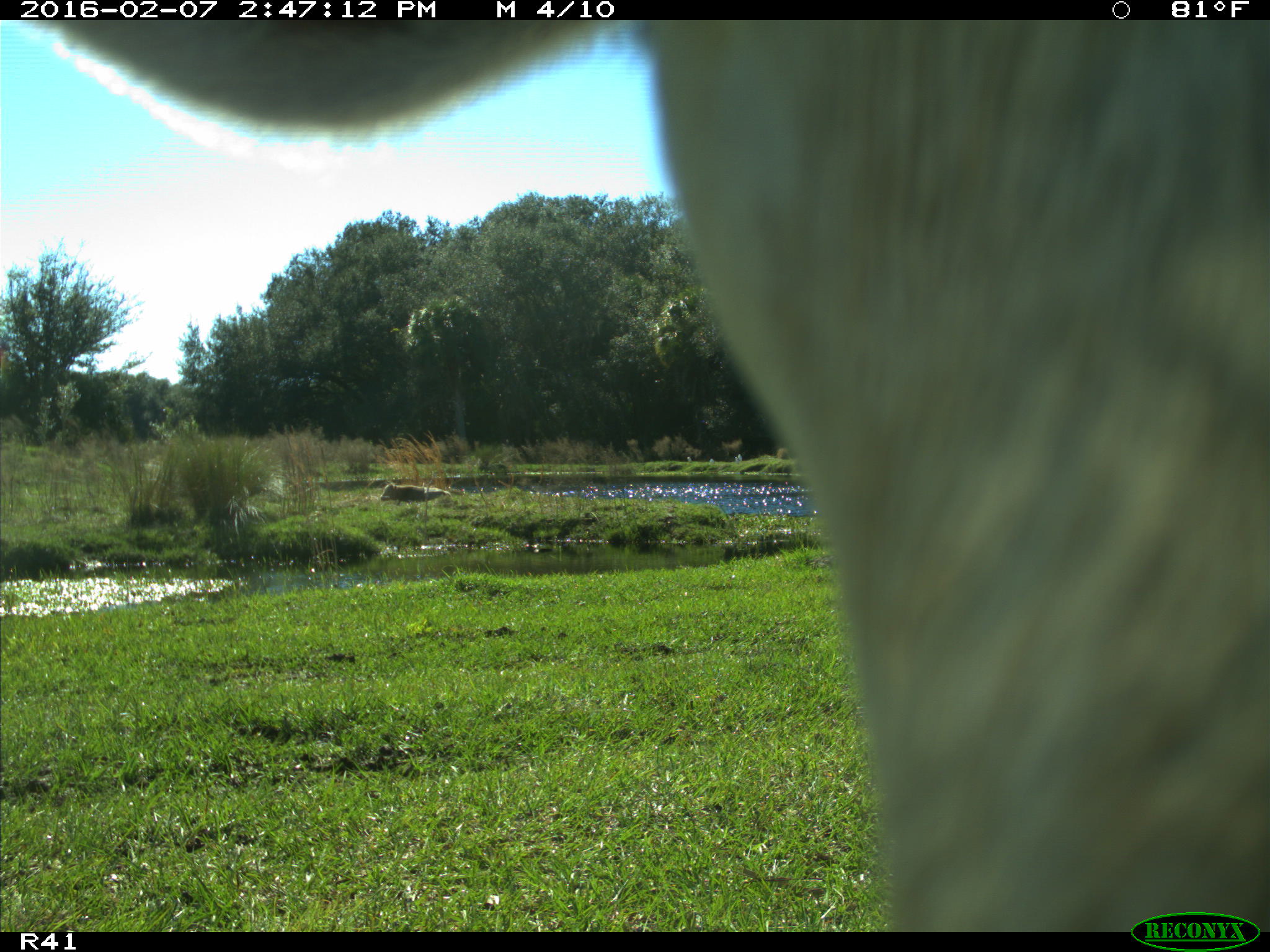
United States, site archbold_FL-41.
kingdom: Animalia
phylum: Chordata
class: Mammalia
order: Artiodactyla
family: Bovidae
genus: Bos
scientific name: Bos taurus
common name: domestic cow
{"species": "Bos taurus (domestic cow)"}